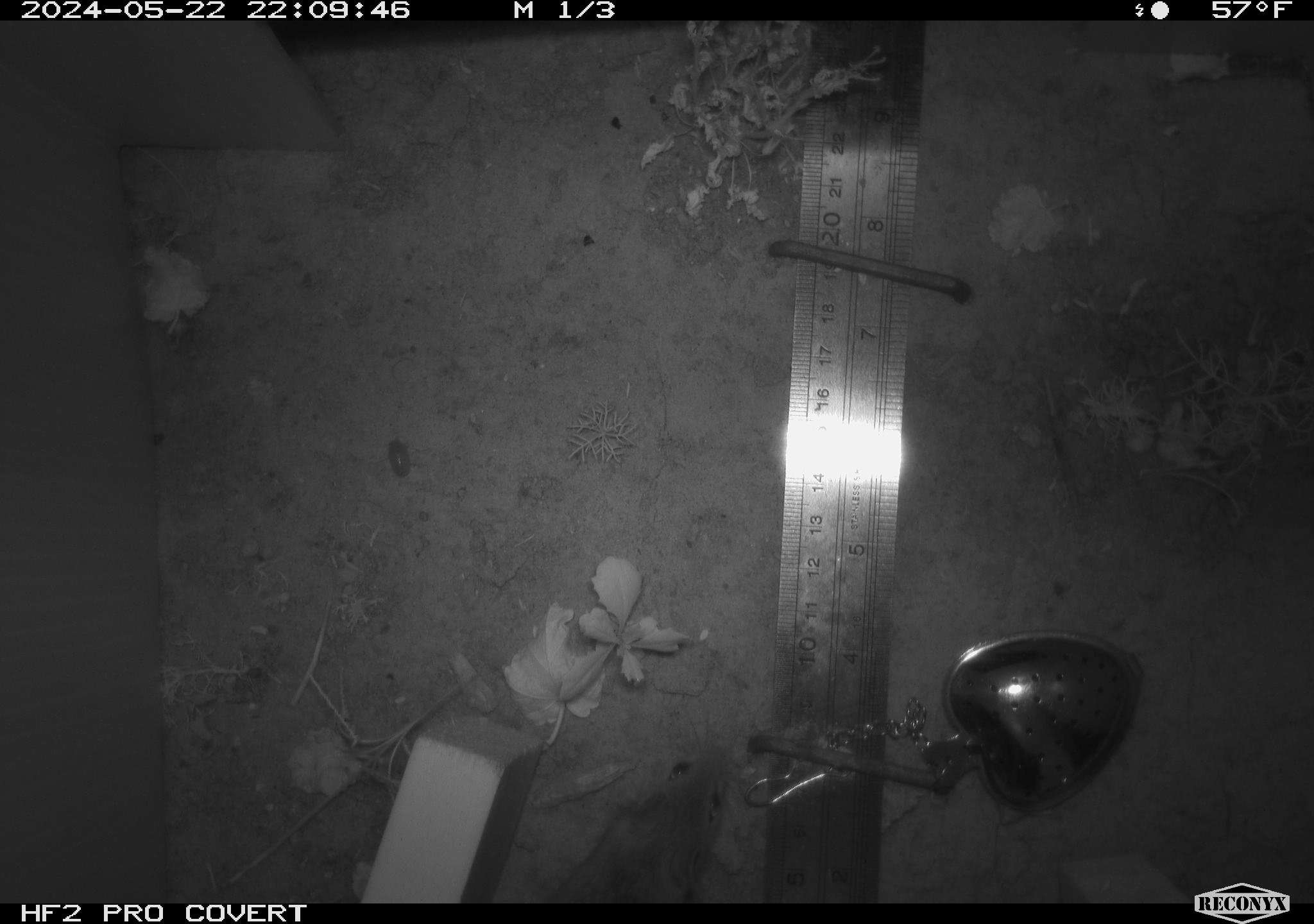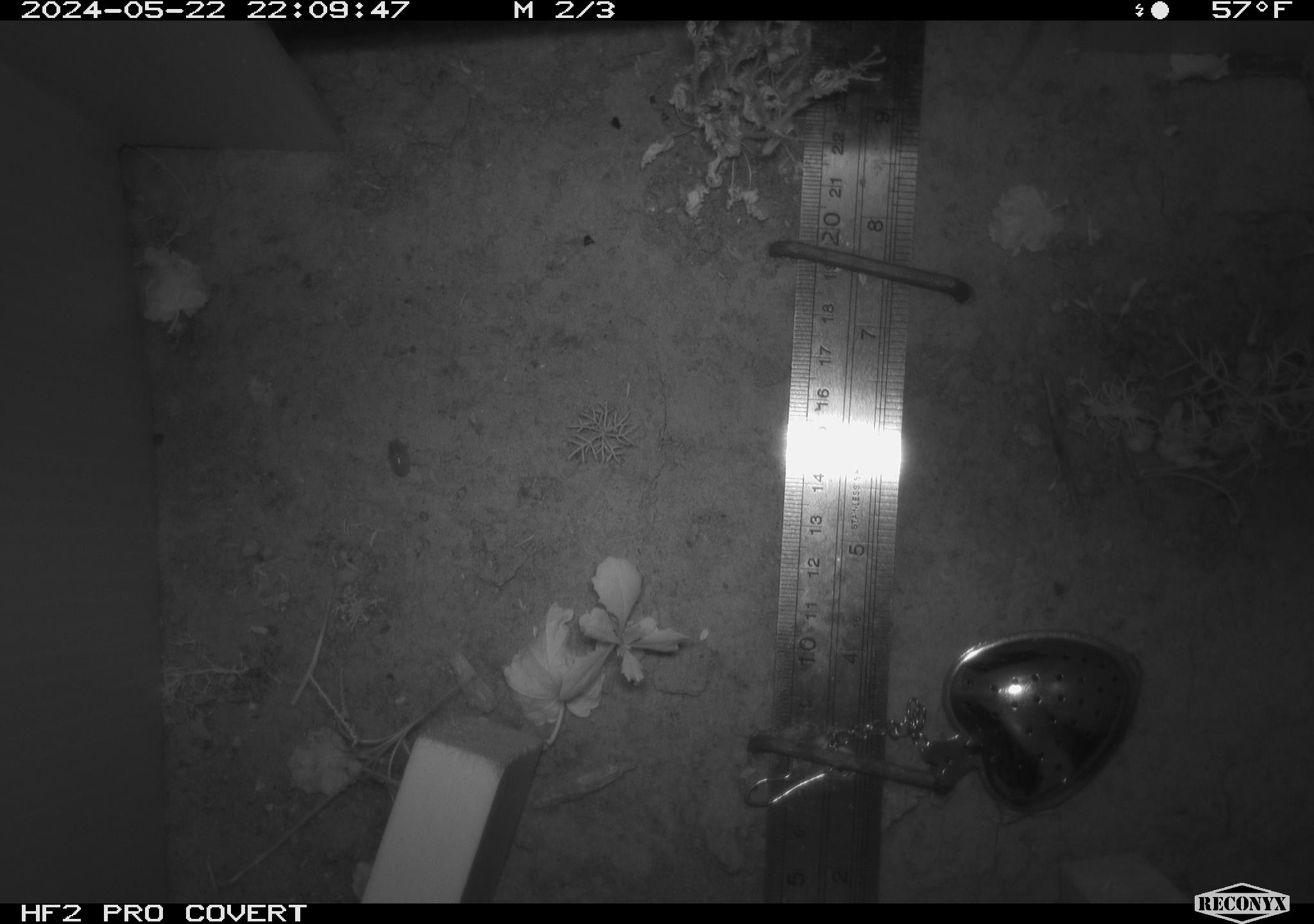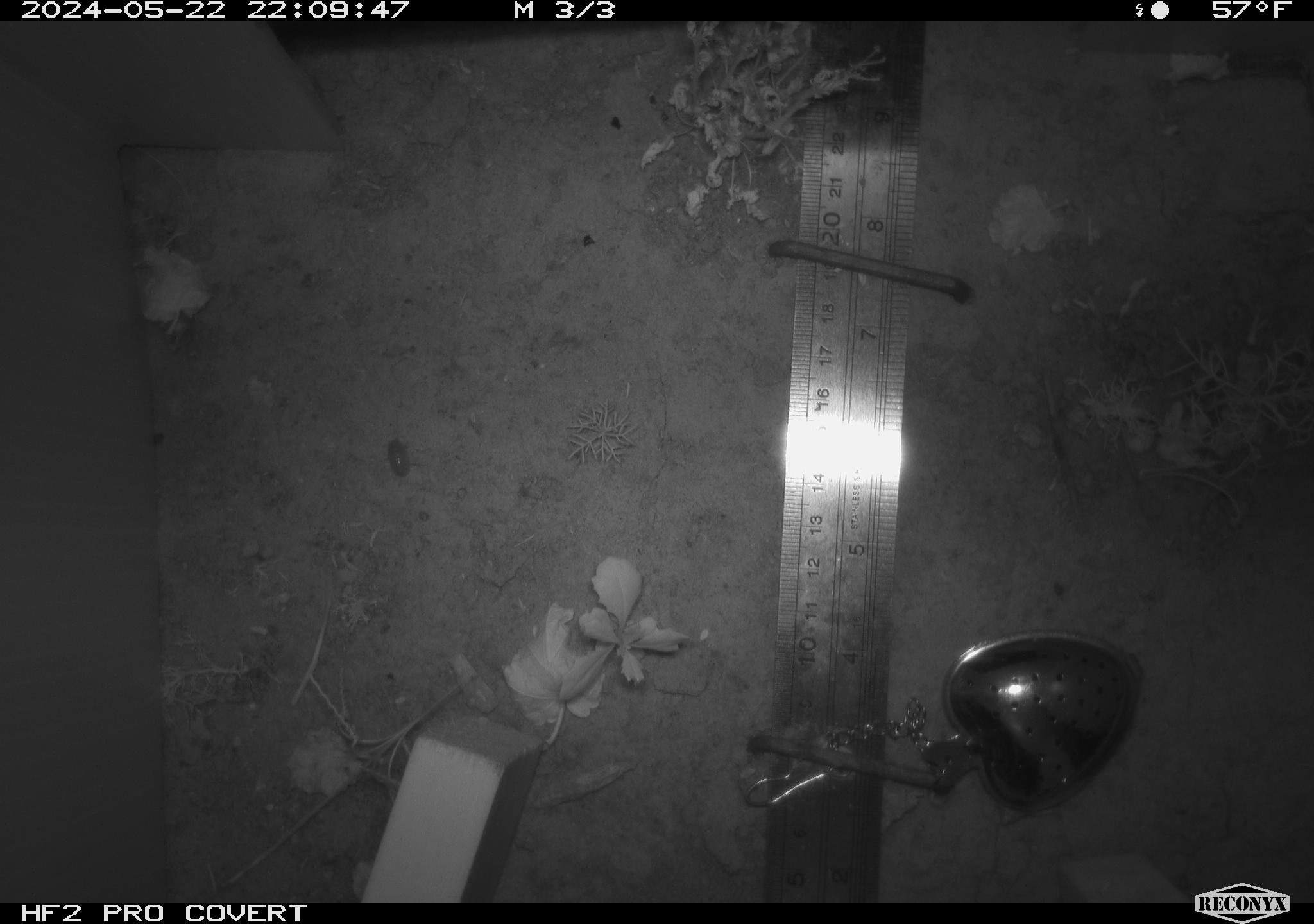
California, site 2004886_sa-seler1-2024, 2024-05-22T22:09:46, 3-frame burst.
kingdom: Animalia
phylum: Chordata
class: Mammalia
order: Rodentia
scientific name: Rodentia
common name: mouse species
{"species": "mouse species (Rodentia)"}